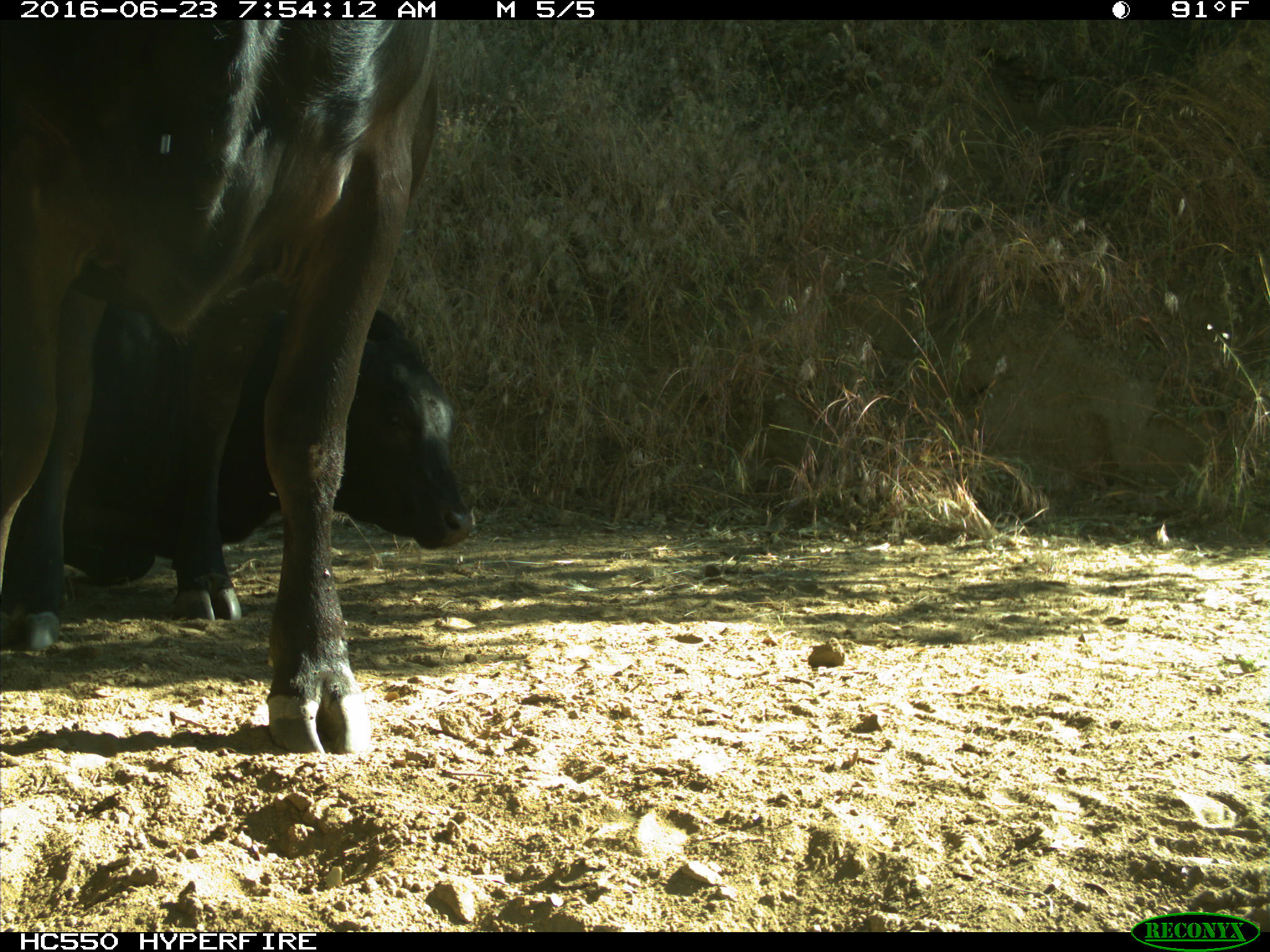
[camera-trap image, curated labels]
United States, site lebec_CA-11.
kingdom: Animalia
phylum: Chordata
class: Mammalia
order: Artiodactyla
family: Bovidae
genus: Bos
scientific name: Bos taurus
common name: domestic cow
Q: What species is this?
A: Bos taurus (domestic cow).